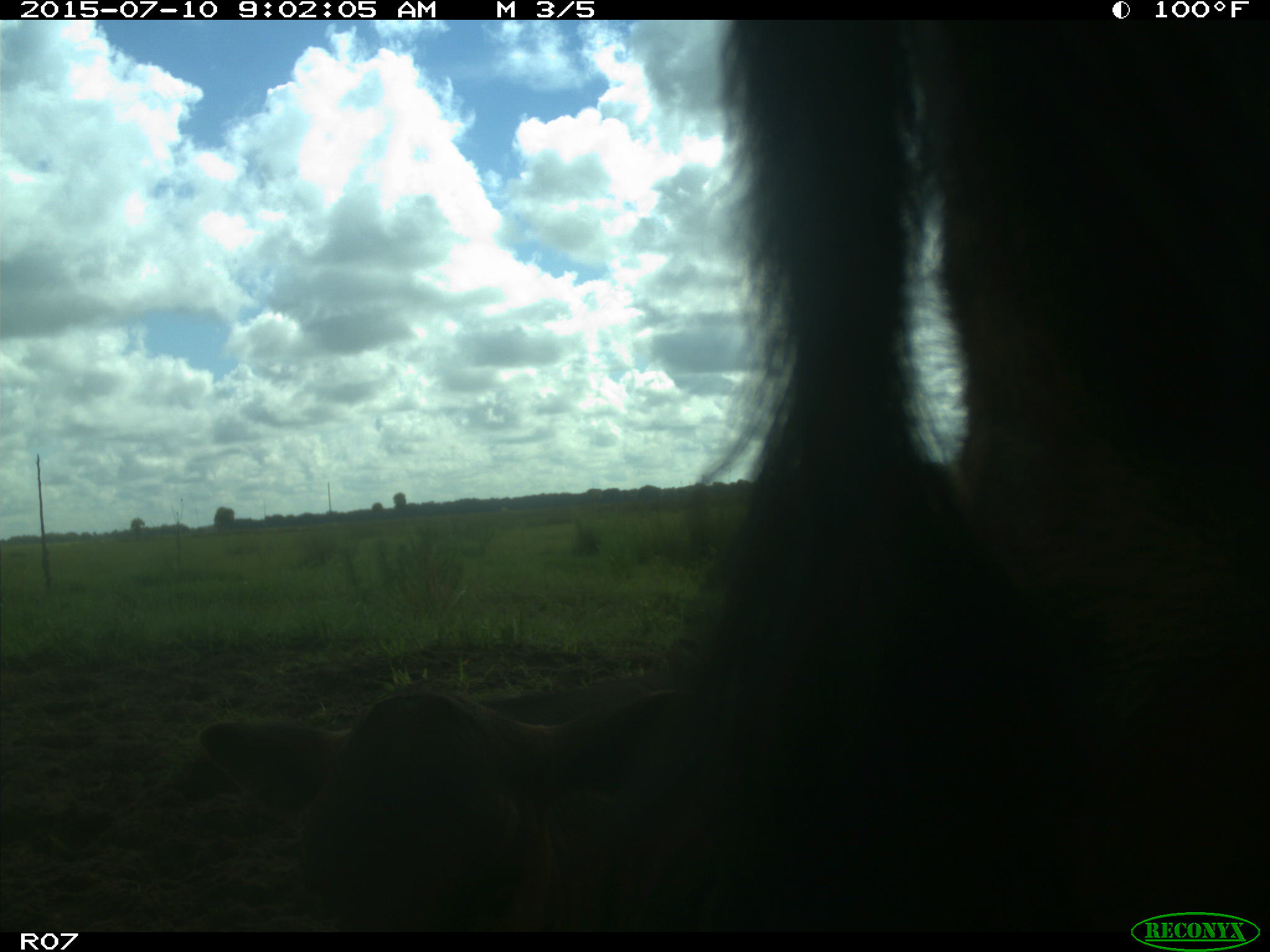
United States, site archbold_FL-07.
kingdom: Animalia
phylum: Chordata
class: Mammalia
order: Artiodactyla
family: Bovidae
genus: Bos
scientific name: Bos taurus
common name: domestic cow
Bos taurus (domestic cow).